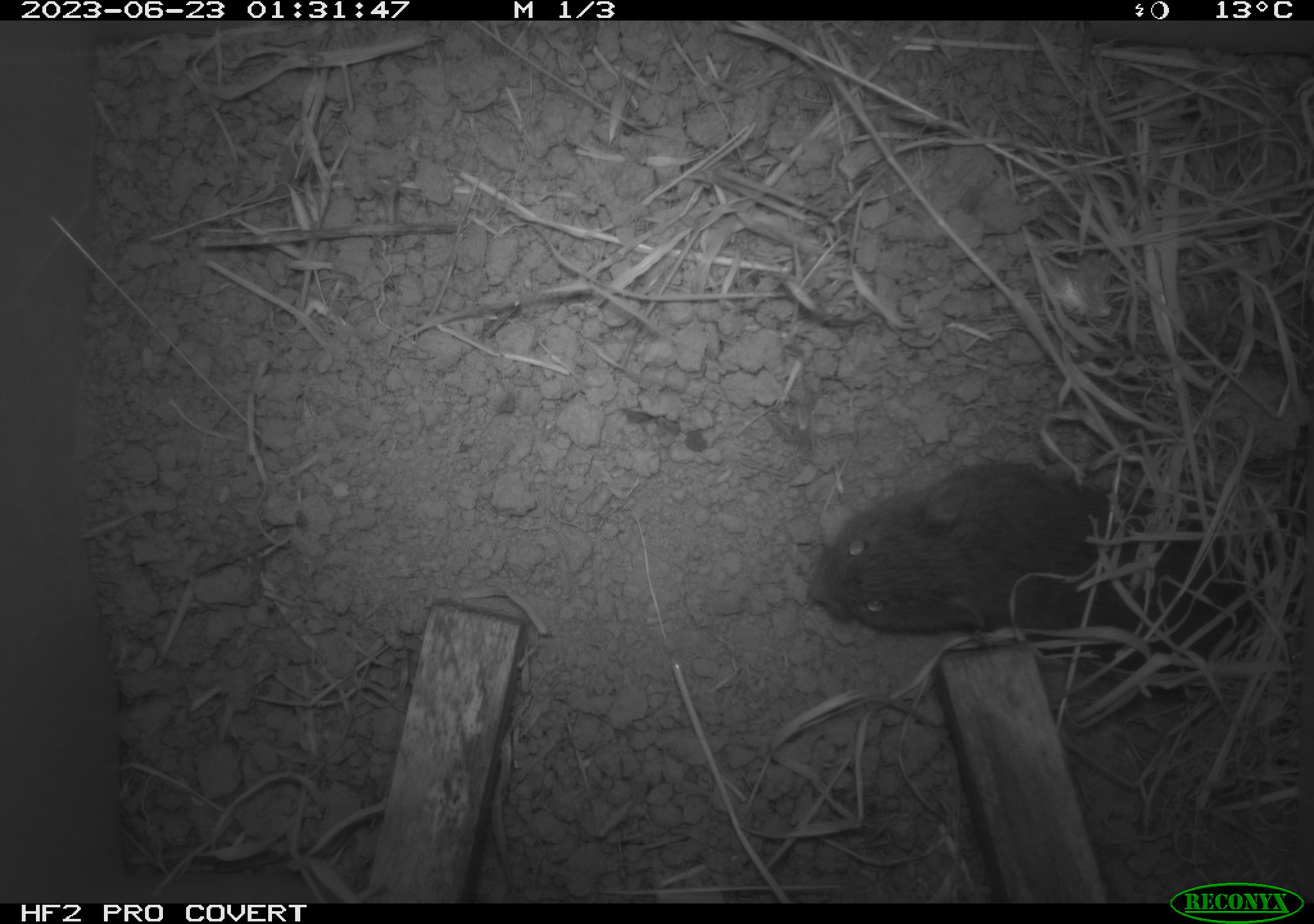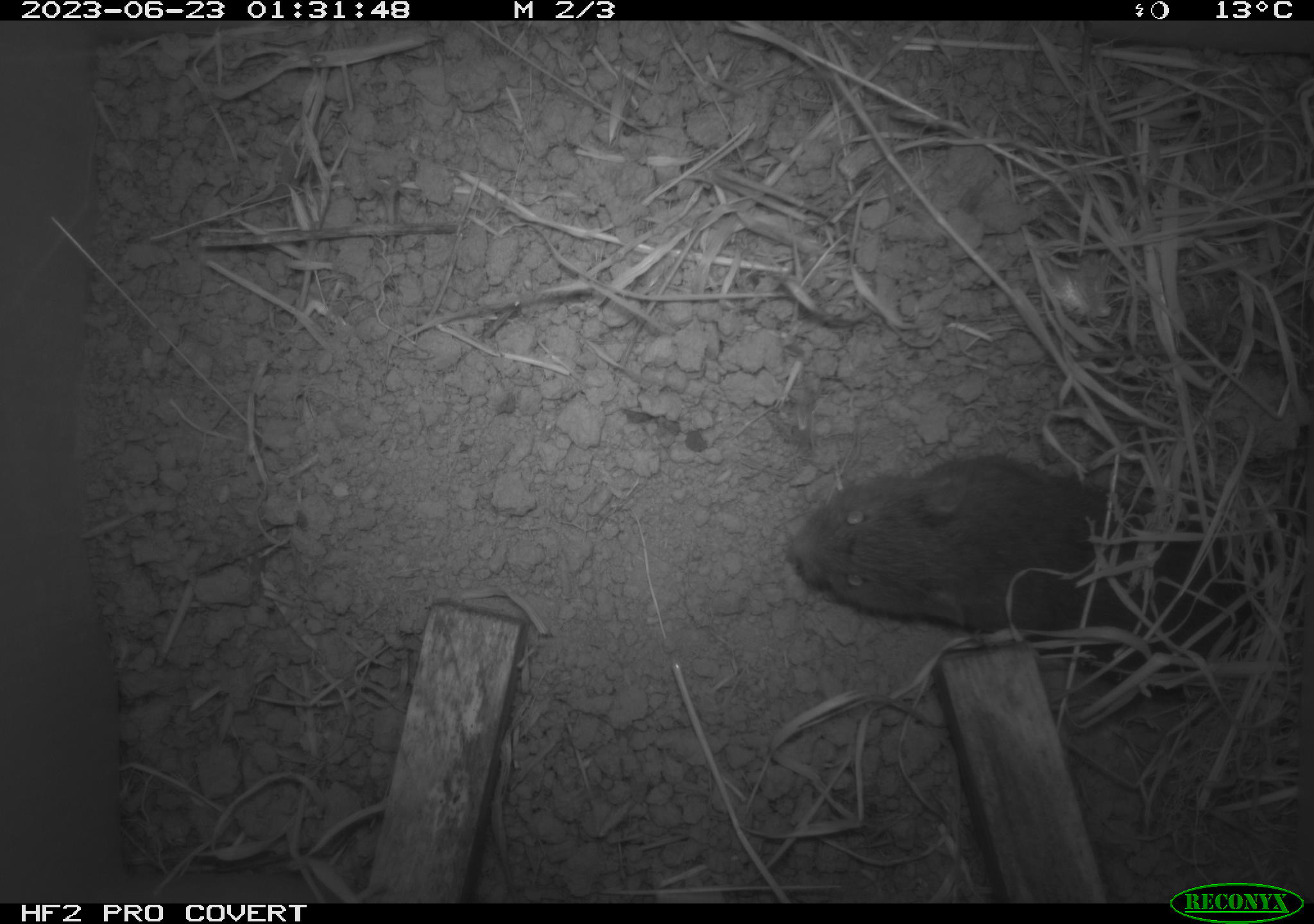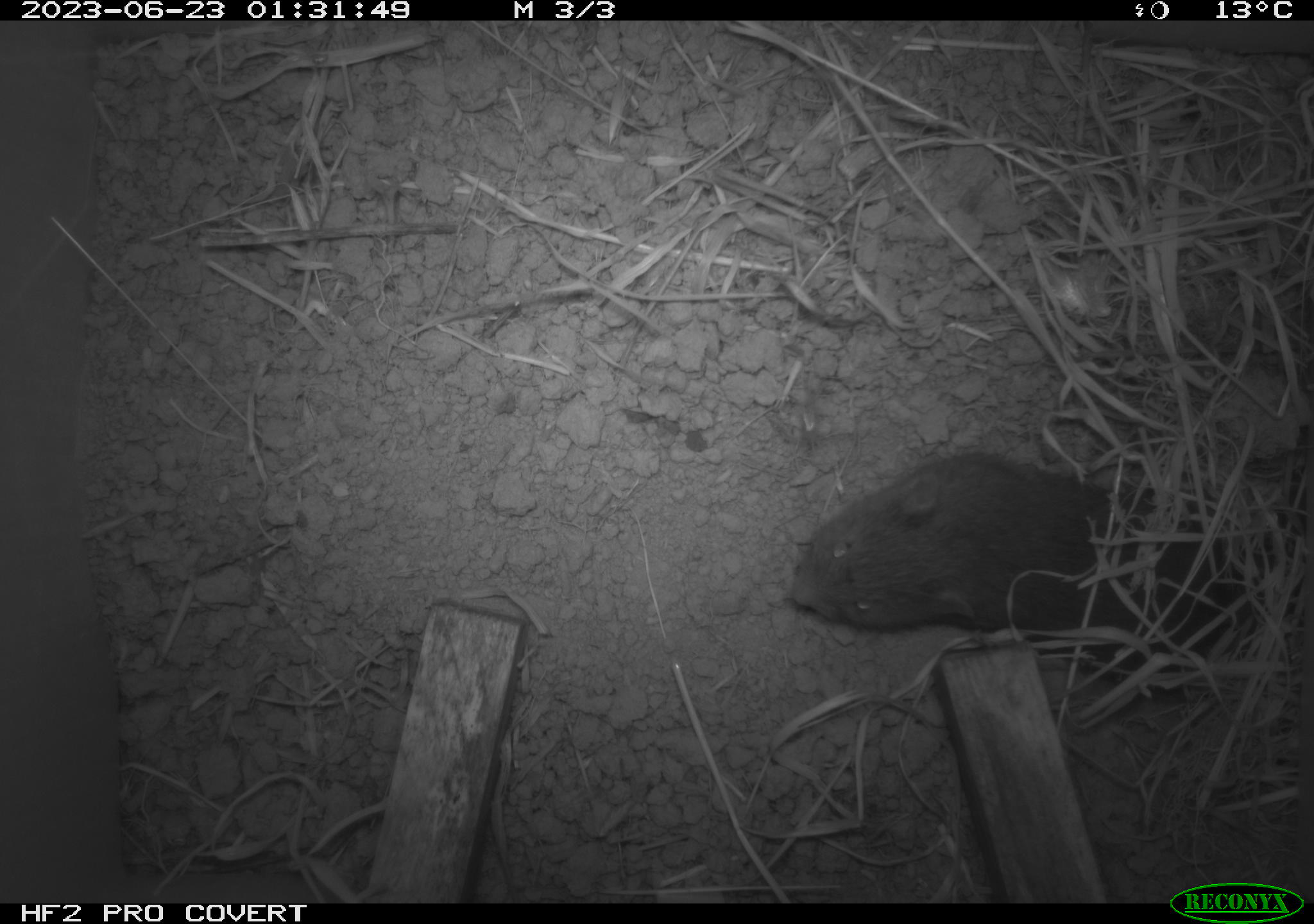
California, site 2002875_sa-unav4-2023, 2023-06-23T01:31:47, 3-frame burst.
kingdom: Animalia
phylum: Chordata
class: Mammalia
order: Rodentia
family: Cricetidae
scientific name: Arvicolinae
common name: voles, lemmings, and muskrats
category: arvicolinae subfamily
Arvicolinae subfamily (voles, lemmings, and muskrats) (Arvicolinae).